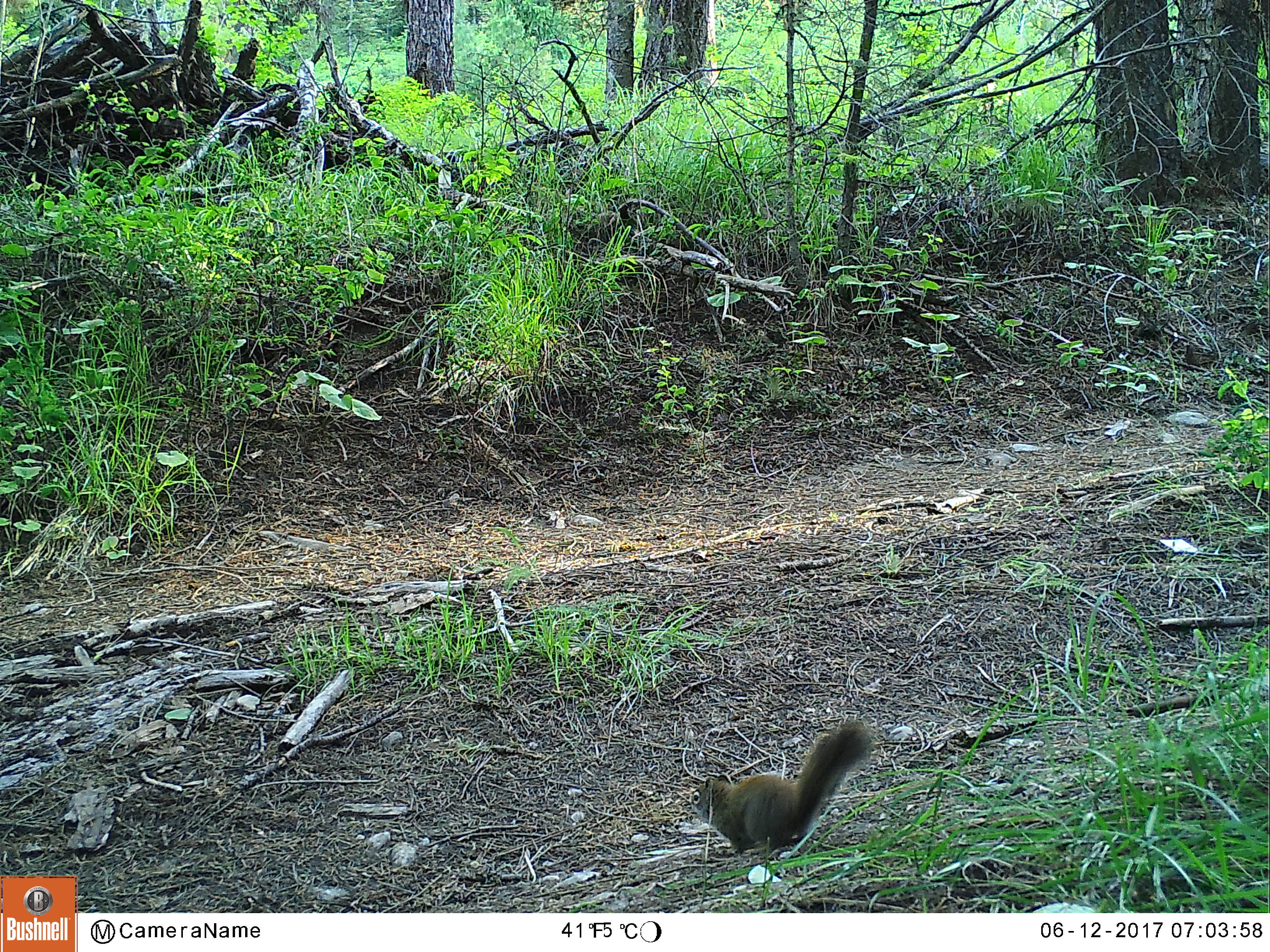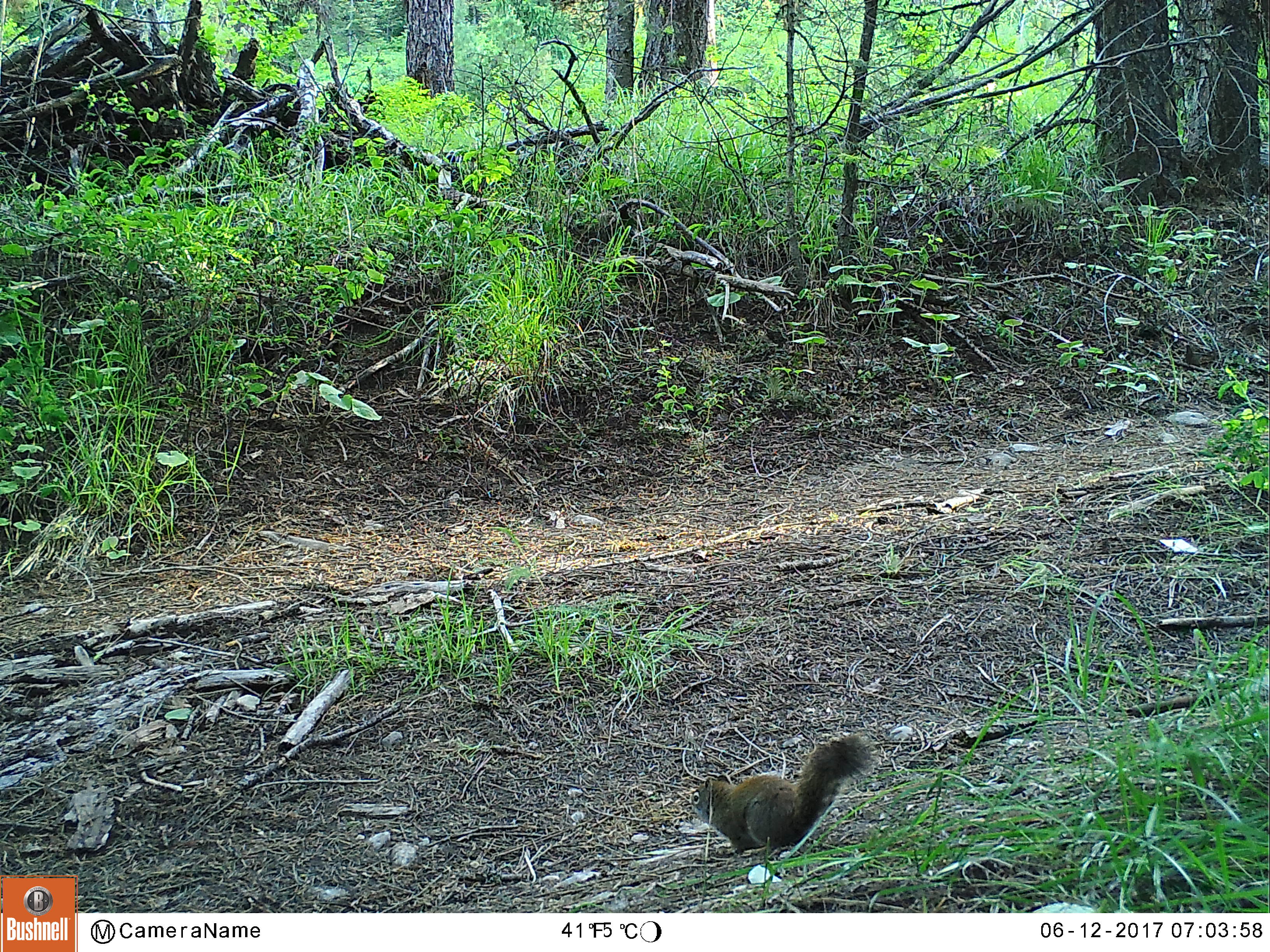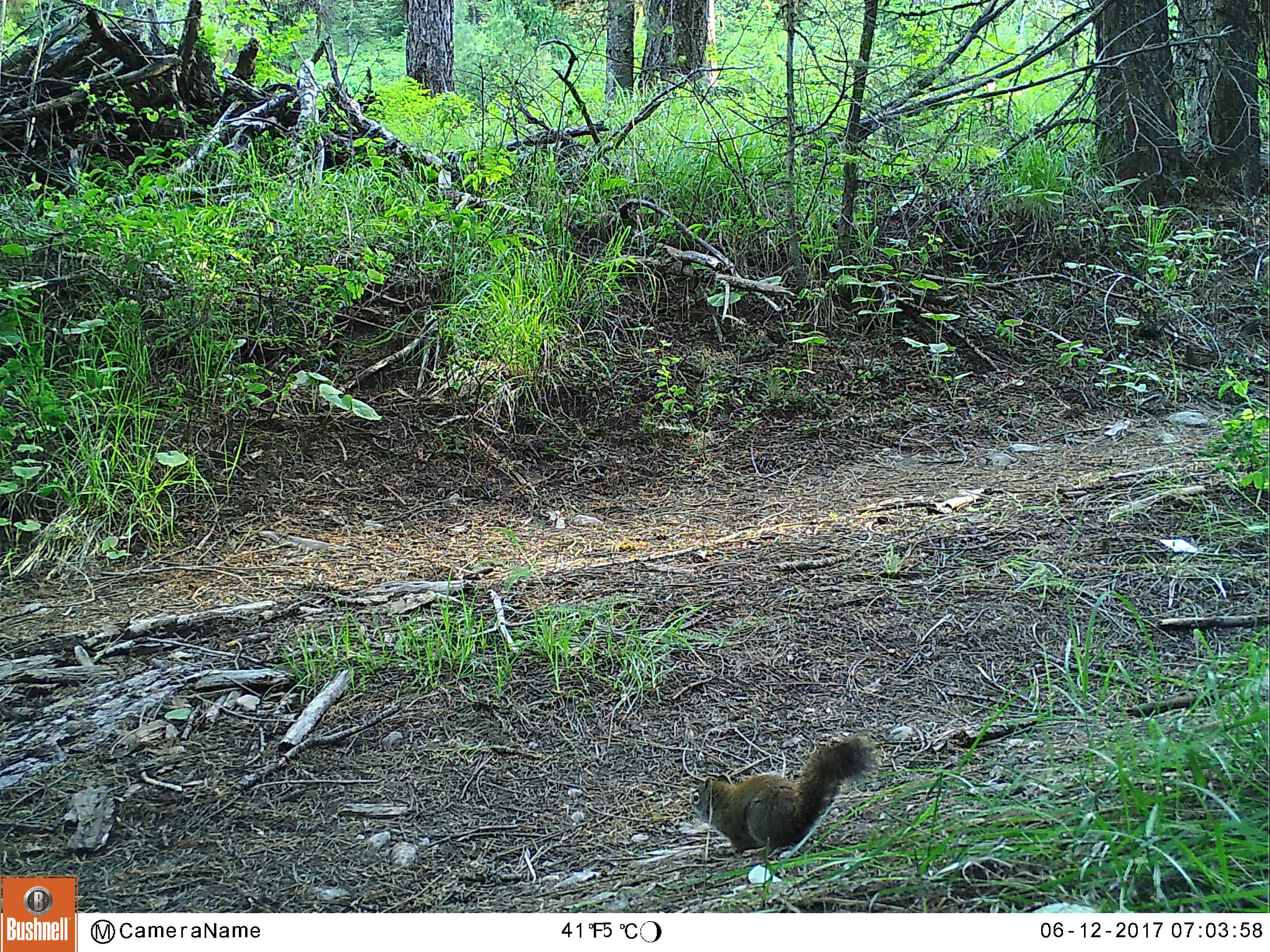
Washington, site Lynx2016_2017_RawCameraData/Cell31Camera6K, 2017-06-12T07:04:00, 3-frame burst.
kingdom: Animalia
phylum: Chordata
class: Mammalia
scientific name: Mammalia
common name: small mammal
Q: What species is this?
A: Small mammal (Mammalia).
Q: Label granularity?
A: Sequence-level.